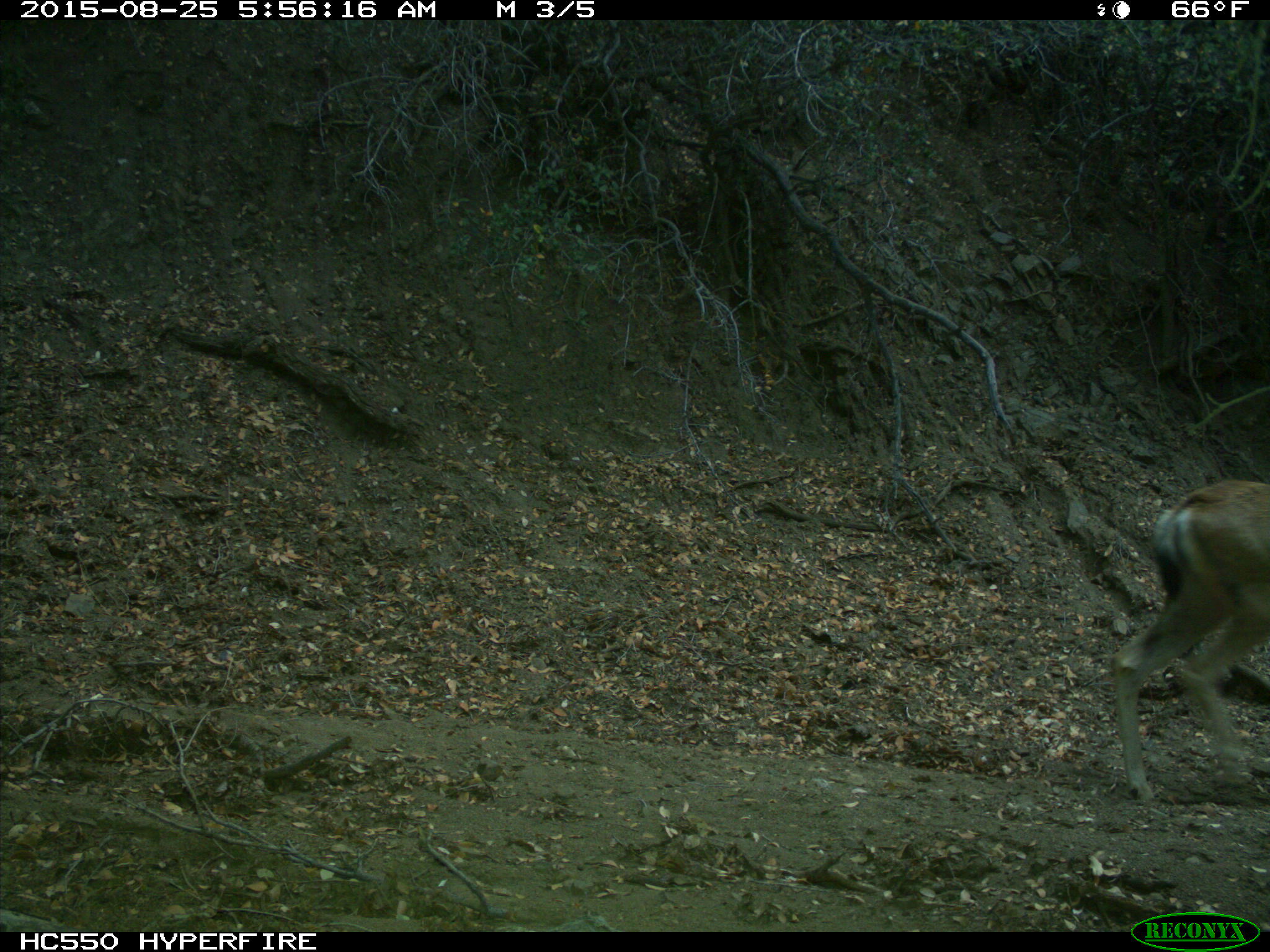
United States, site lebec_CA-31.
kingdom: Animalia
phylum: Chordata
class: Mammalia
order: Artiodactyla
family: Cervidae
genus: Odocoileus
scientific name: Odocoileus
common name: deer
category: unidentified deer